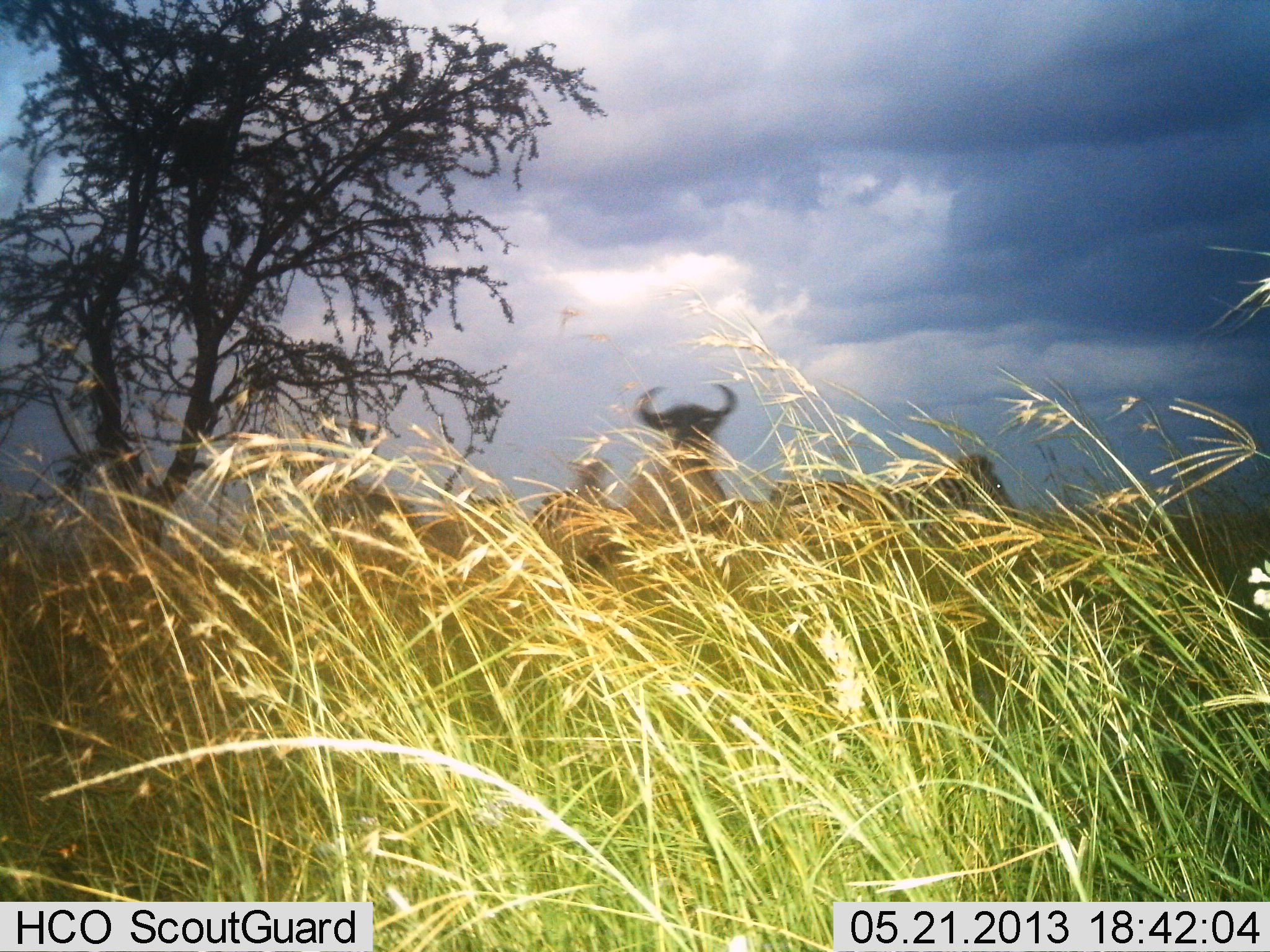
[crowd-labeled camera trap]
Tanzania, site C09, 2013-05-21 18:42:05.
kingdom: Animalia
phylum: Chordata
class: Mammalia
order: Artiodactyla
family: Bovidae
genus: Connochaetes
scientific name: Connochaetes taurinus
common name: blue wildebeest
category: wildebeest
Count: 1.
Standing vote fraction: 87%.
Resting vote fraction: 3%.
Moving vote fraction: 10%.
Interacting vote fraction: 0%.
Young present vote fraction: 0%.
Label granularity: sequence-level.